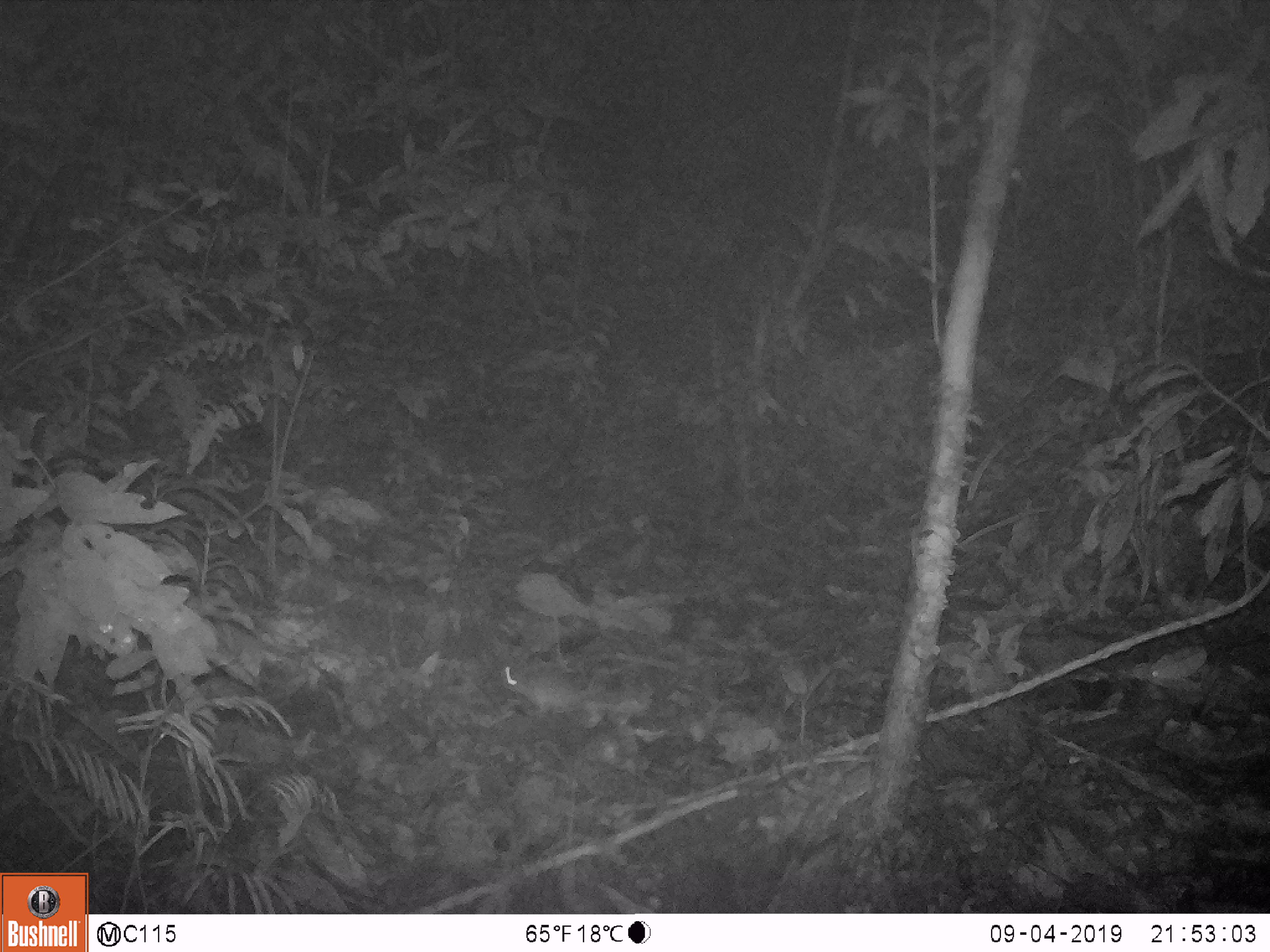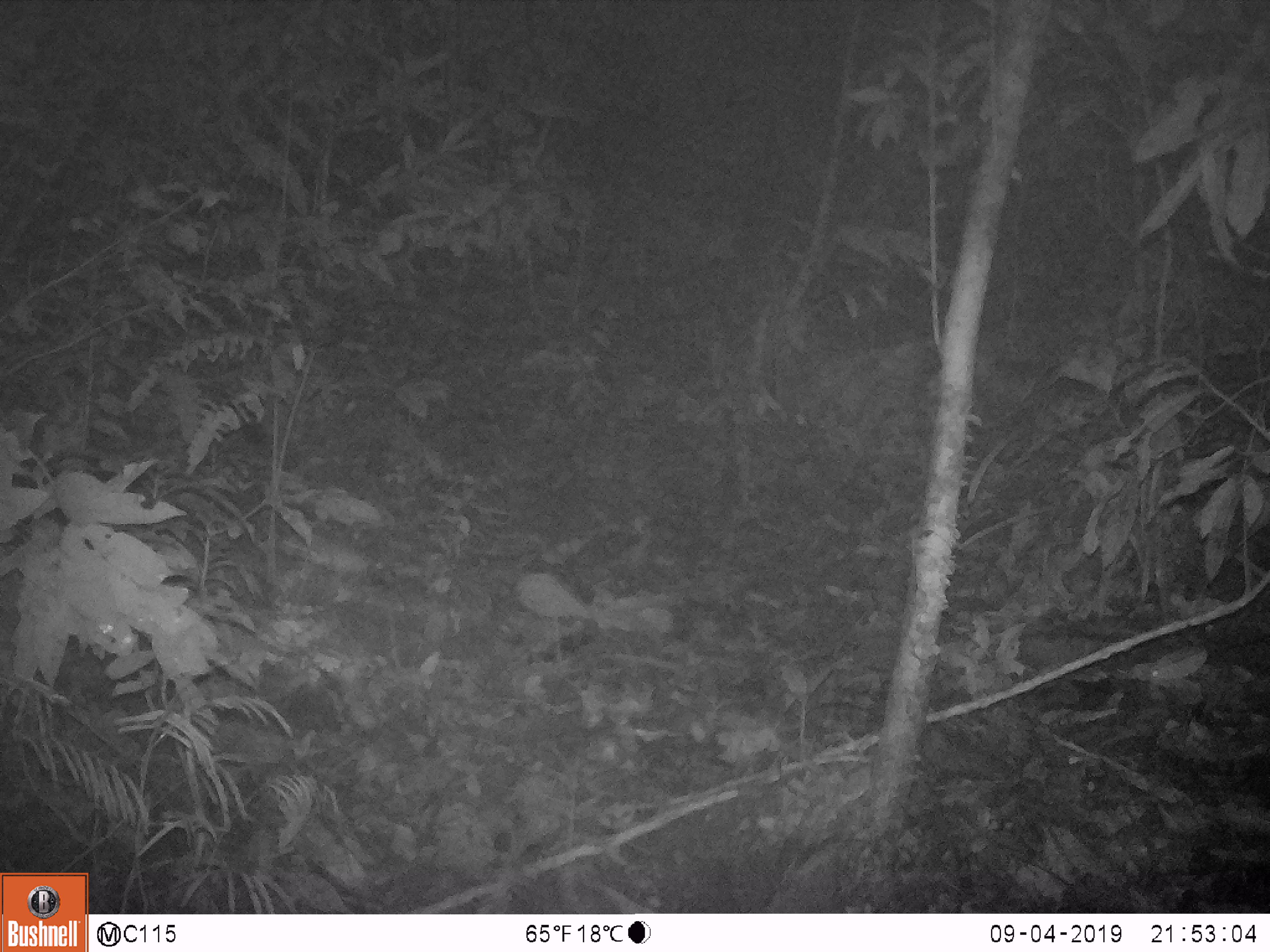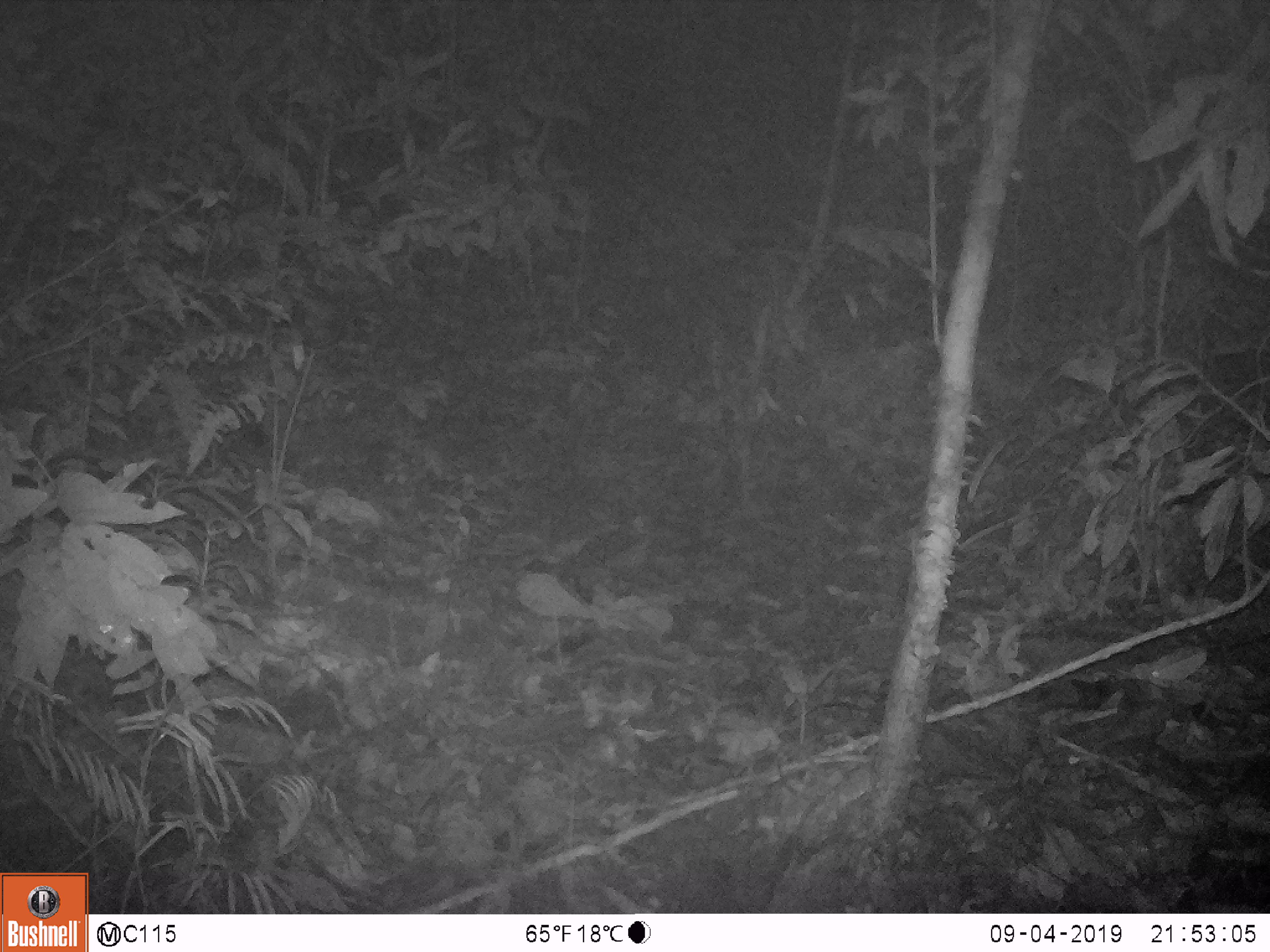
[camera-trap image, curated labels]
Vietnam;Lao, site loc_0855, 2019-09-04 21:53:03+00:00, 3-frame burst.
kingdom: Animalia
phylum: Chordata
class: Mammalia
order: Rodentia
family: Muridae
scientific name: Muridae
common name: old-world mice and rats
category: unidentified murid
Unidentified murid (old-world mice and rats) (Muridae). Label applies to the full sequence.